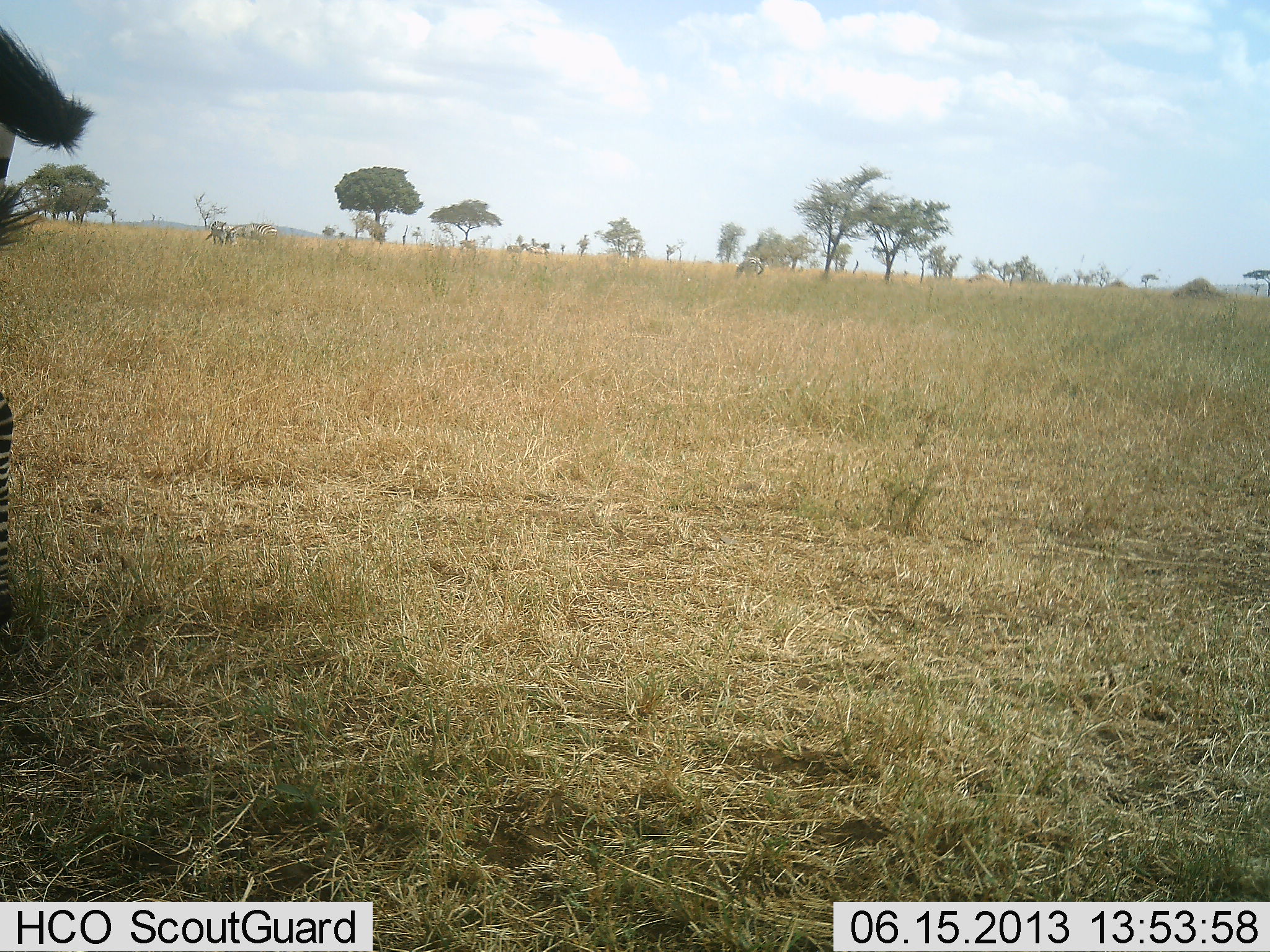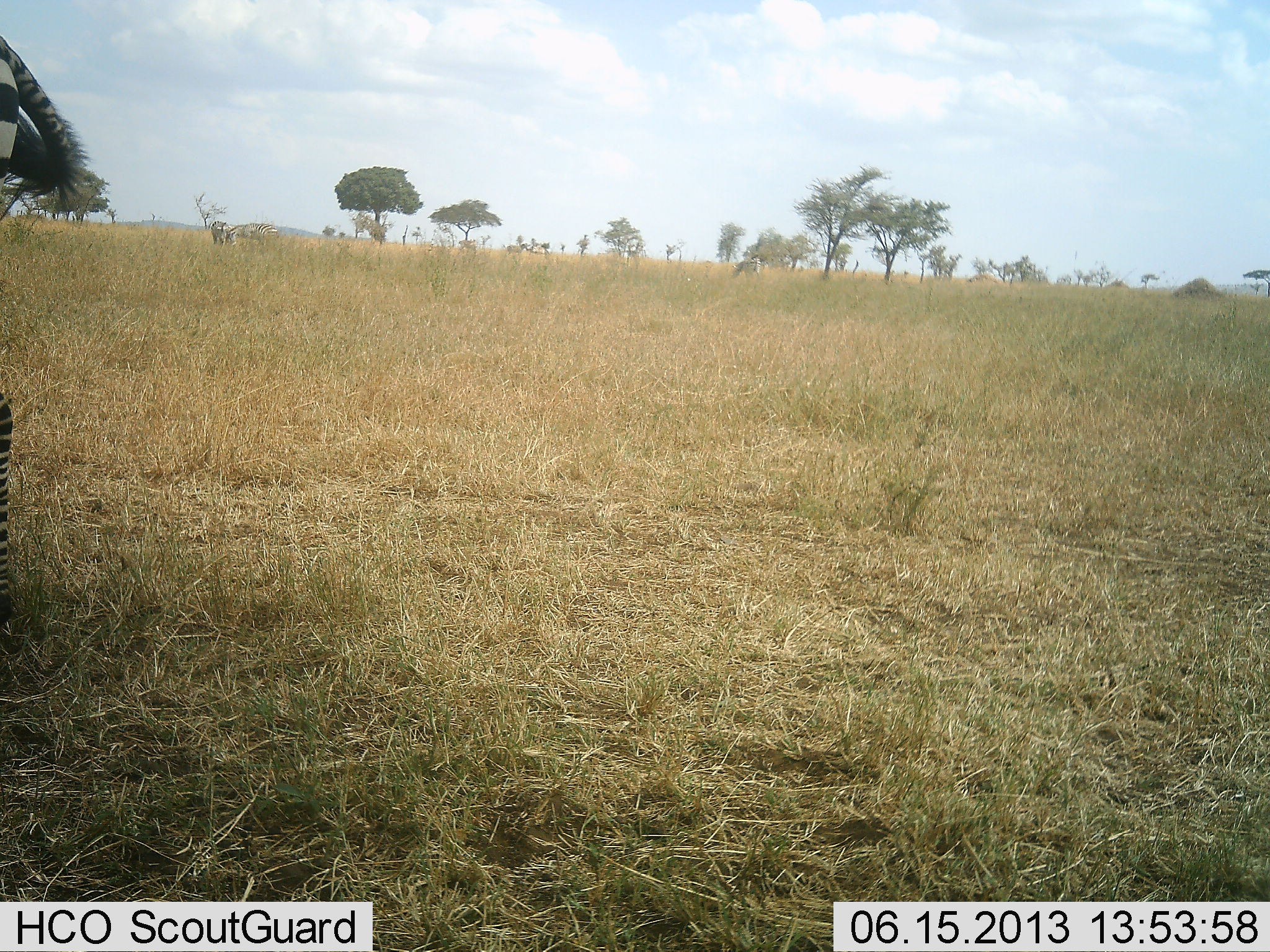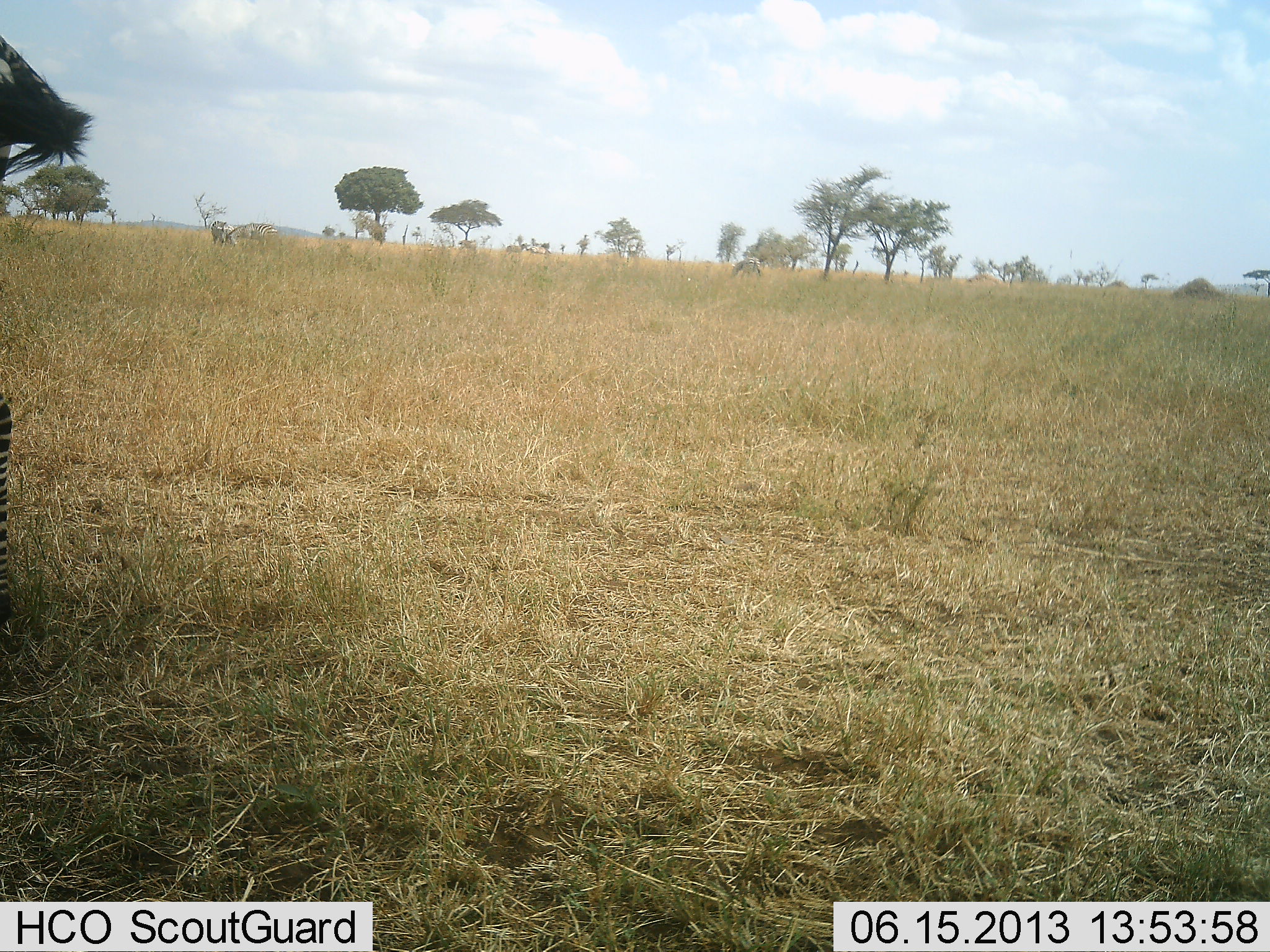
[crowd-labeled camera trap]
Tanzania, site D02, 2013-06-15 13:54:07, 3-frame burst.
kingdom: Animalia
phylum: Chordata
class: Mammalia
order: Perissodactyla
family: Equidae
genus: Equus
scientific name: Equus quagga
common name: plains zebra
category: zebra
Zebra (plains zebra) (Equus quagga), count 1. Behavior (volunteer vote fractions): standing 90%, resting 0%, moving 10%, interacting 0%. Young present (vote fraction): 0%. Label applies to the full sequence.